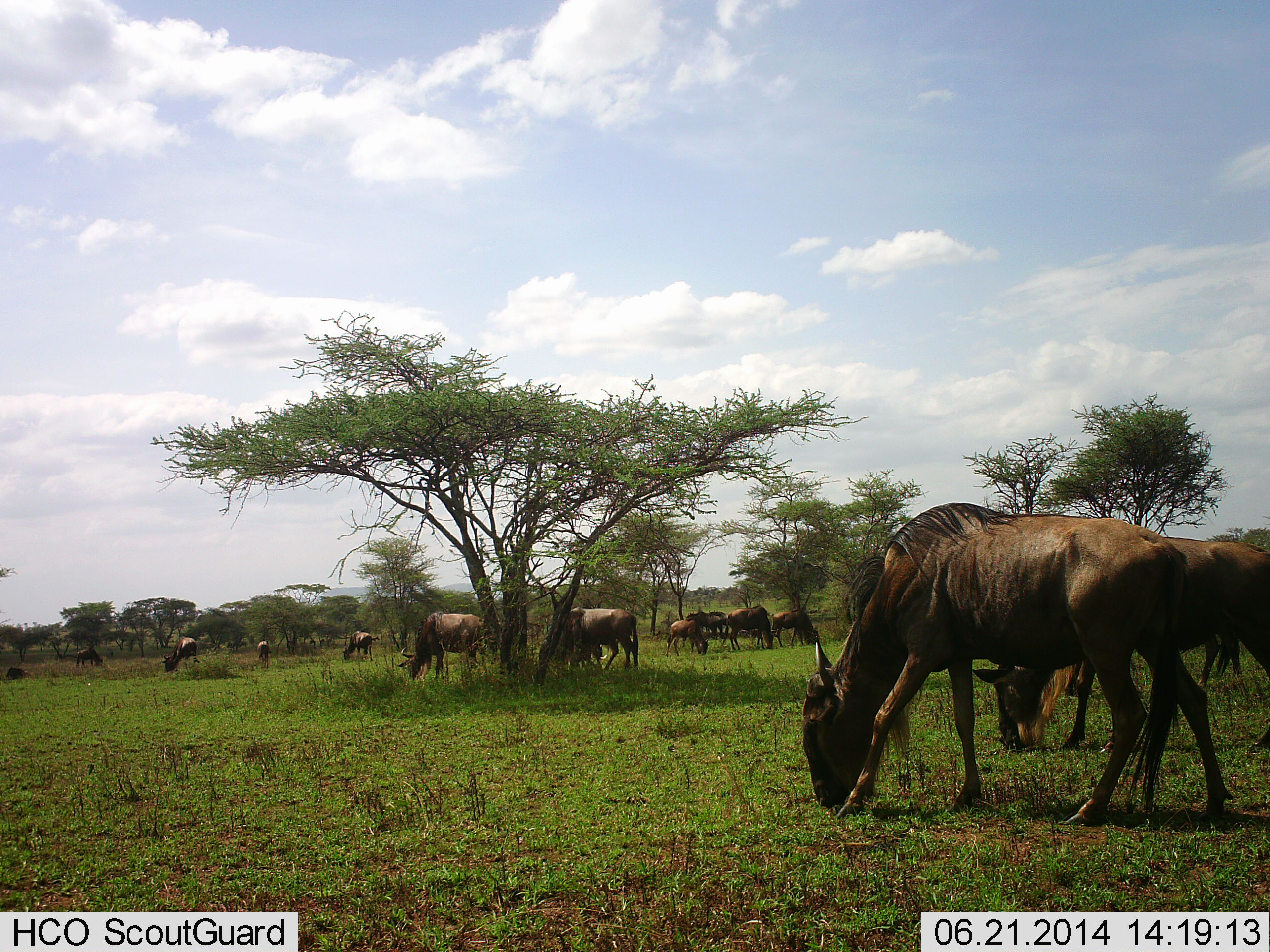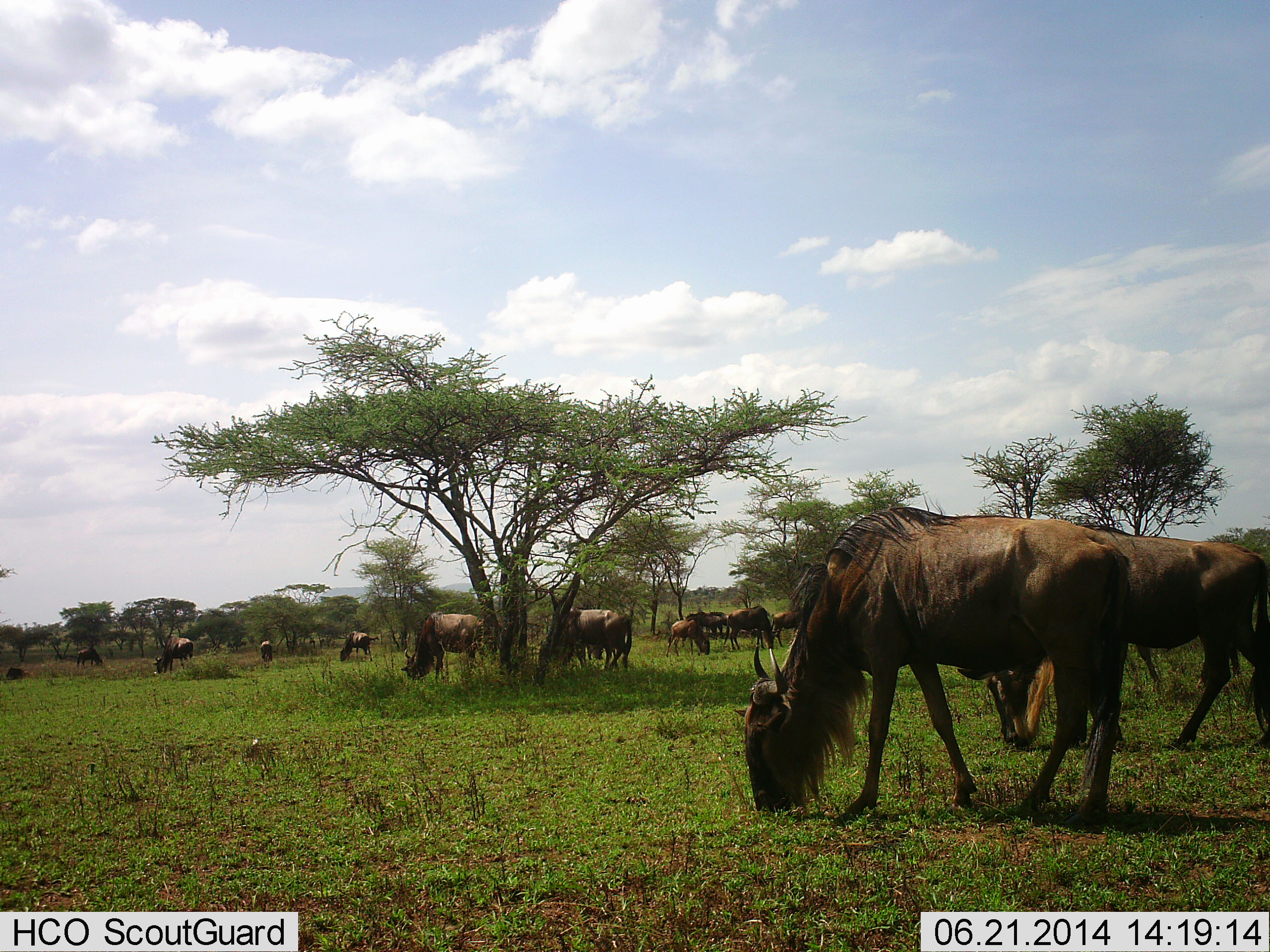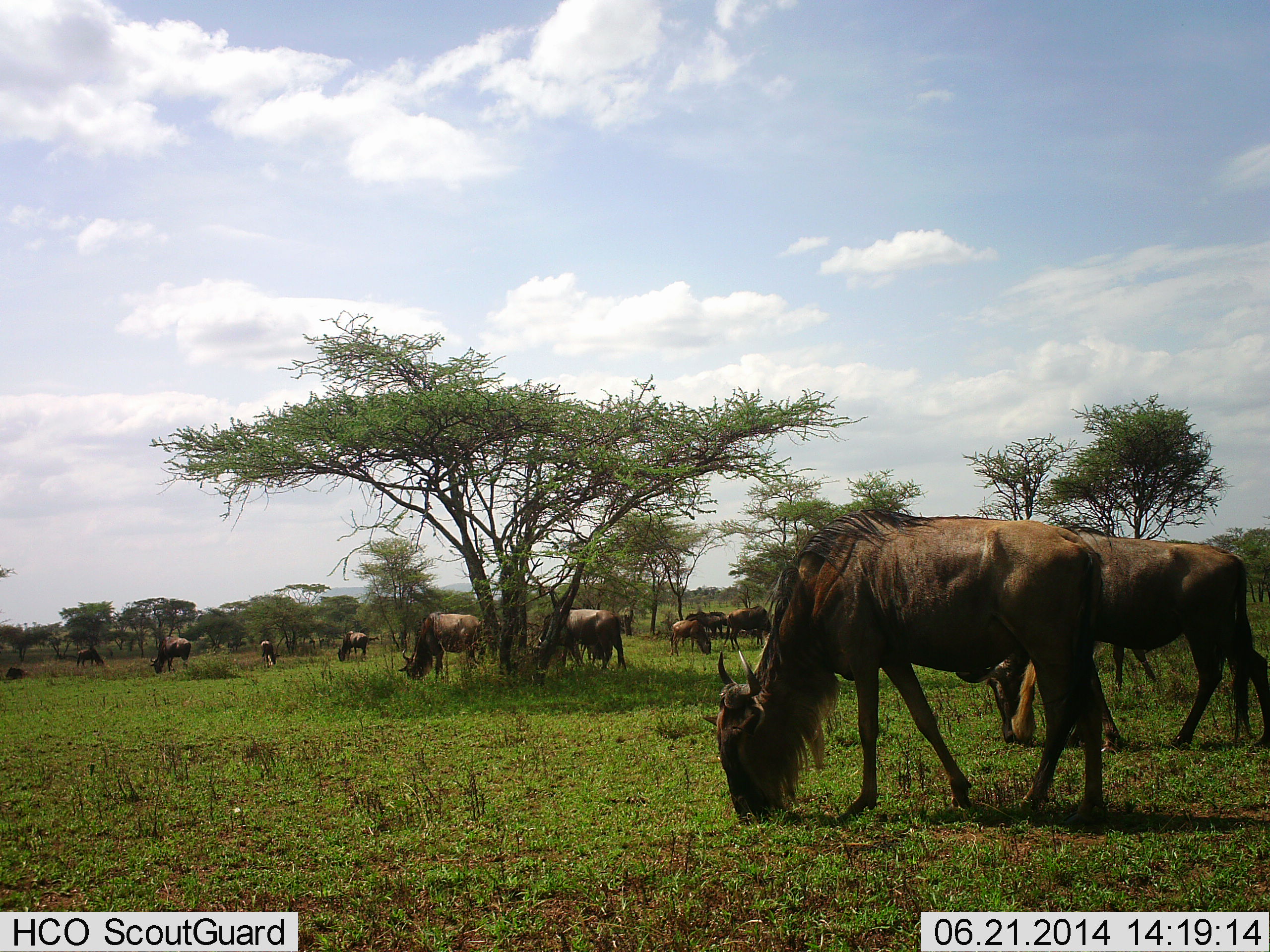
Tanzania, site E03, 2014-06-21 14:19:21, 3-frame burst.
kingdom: Animalia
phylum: Chordata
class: Mammalia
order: Artiodactyla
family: Bovidae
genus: Connochaetes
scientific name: Connochaetes taurinus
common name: blue wildebeest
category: wildebeest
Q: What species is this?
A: Wildebeest (blue wildebeest) (Connochaetes taurinus).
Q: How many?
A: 11-50.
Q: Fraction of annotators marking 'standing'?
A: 20%.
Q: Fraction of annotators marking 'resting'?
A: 0%.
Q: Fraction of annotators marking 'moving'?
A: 10%.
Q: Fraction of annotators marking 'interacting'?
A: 10%.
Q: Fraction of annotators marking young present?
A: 10%.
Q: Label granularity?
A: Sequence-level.